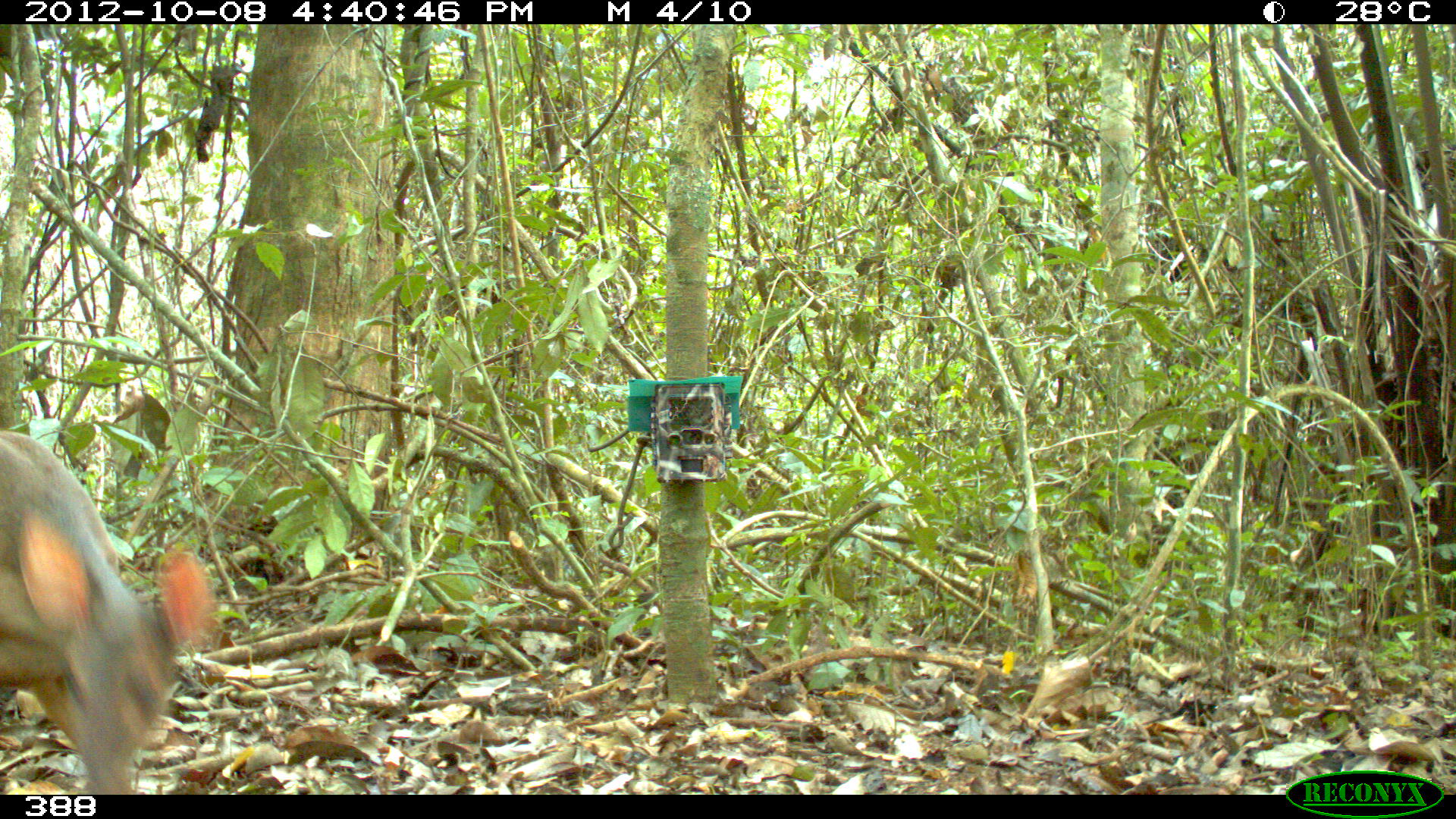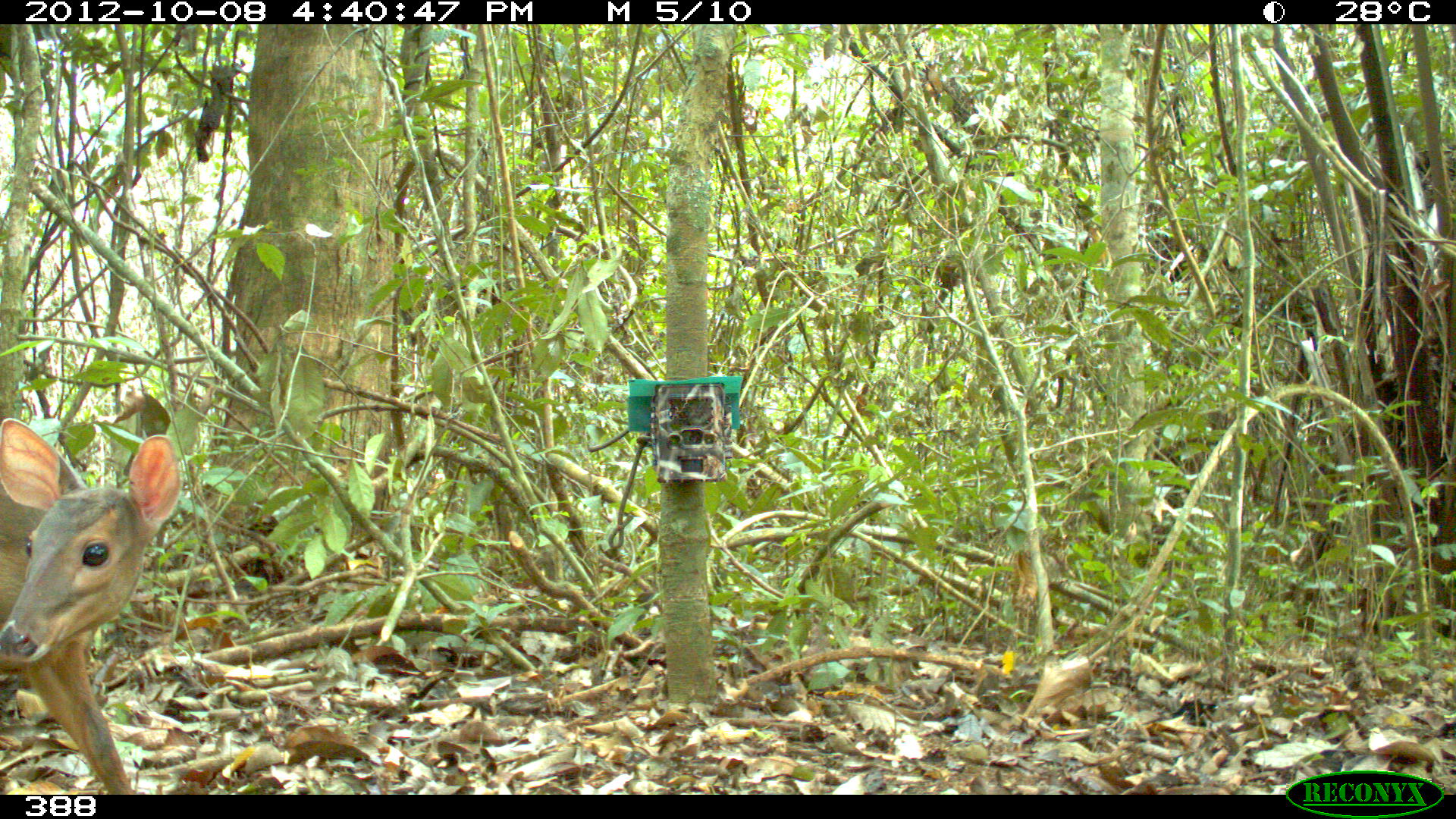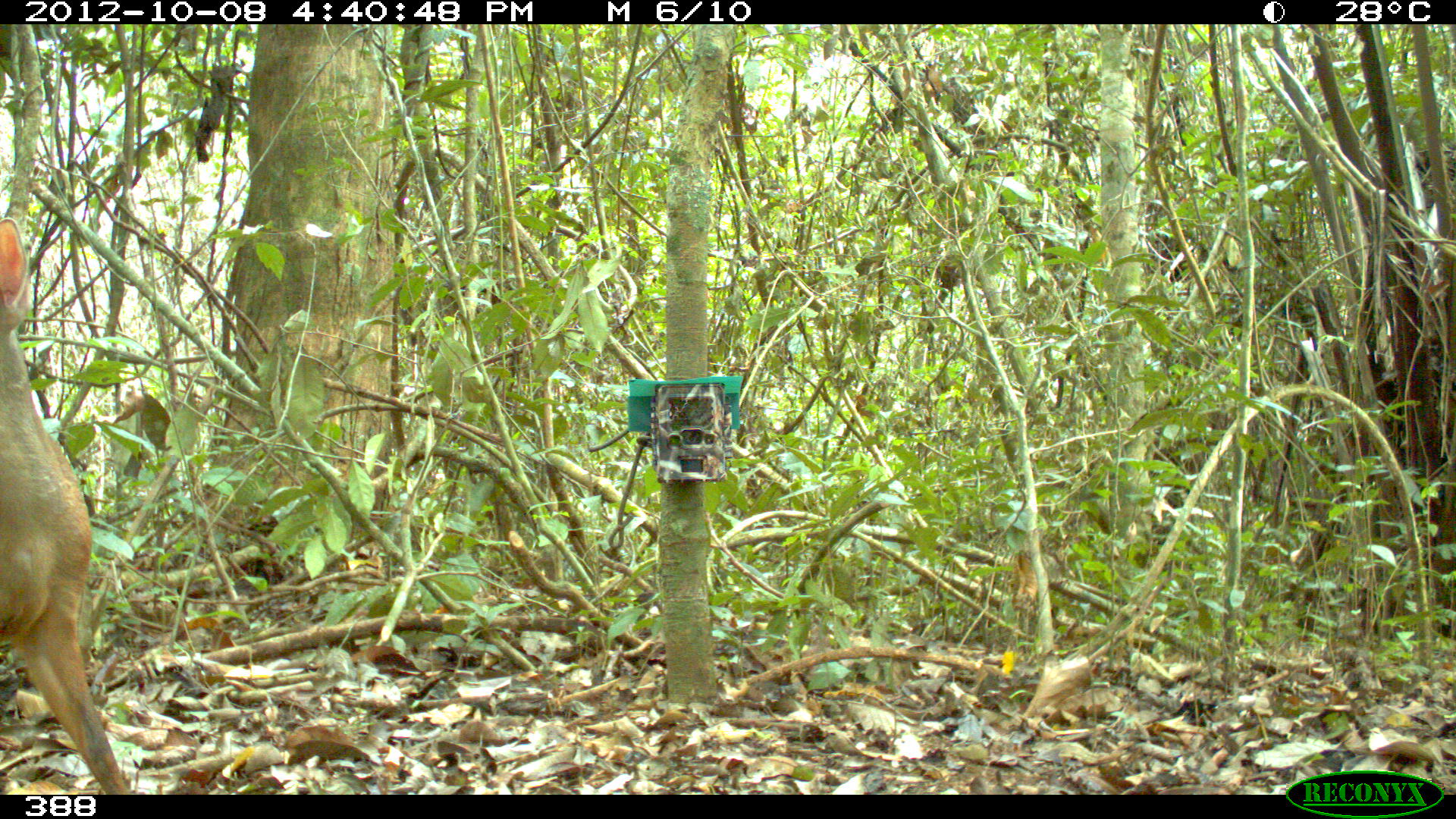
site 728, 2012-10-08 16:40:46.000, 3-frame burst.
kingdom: Animalia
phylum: Chordata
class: Mammalia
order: Artiodactyla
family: Cervidae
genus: Mazama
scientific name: Mazama americana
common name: red brocket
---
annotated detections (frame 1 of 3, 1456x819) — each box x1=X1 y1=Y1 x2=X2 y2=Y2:
mazama americana: x1=0 y1=429 x2=215 y2=793